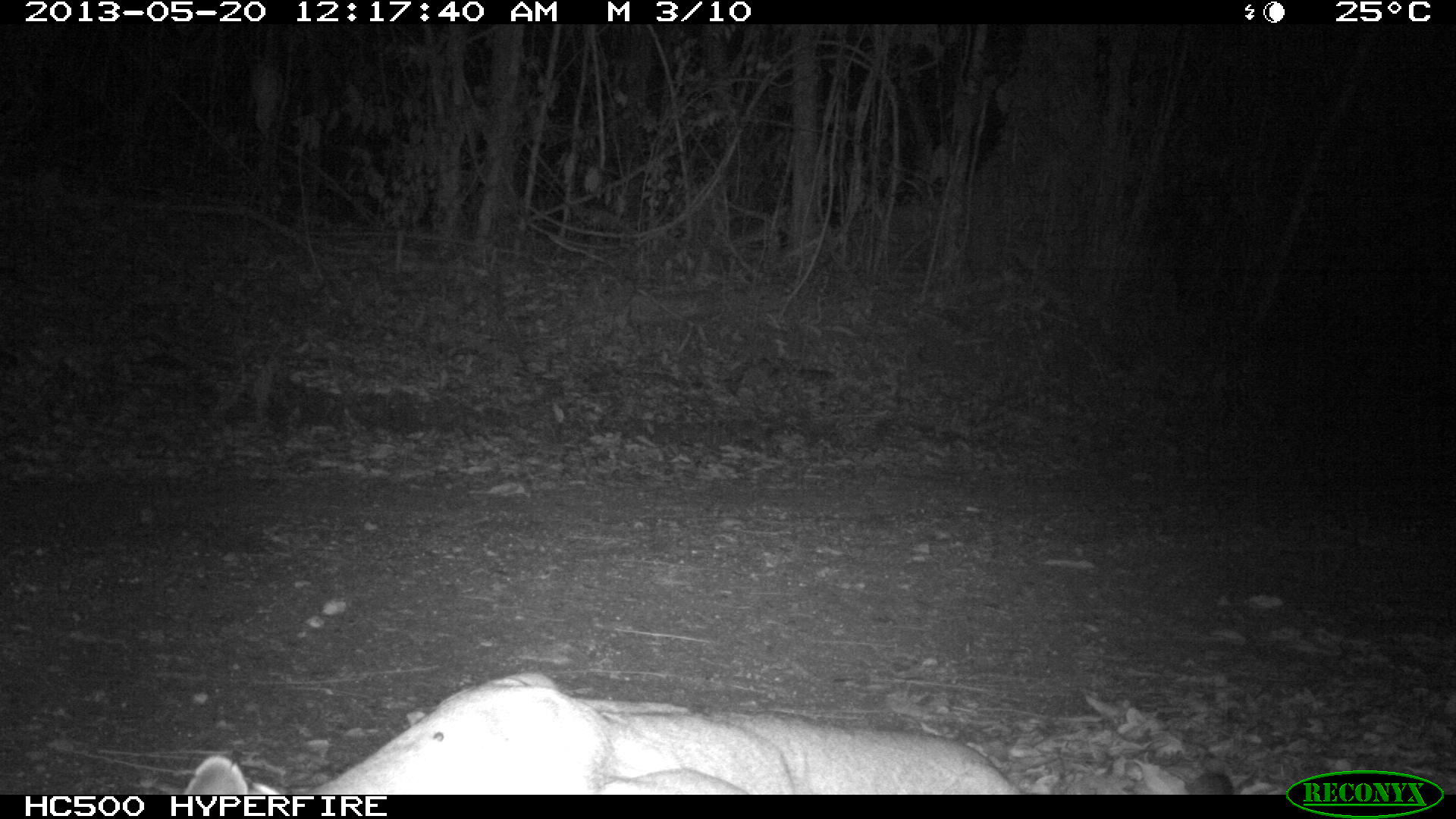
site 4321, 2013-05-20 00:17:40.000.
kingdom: Animalia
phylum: Chordata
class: Mammalia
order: Carnivora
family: Felidae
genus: Puma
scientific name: Puma concolor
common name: mountain lion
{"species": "Puma concolor (mountain lion)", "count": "1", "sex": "male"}